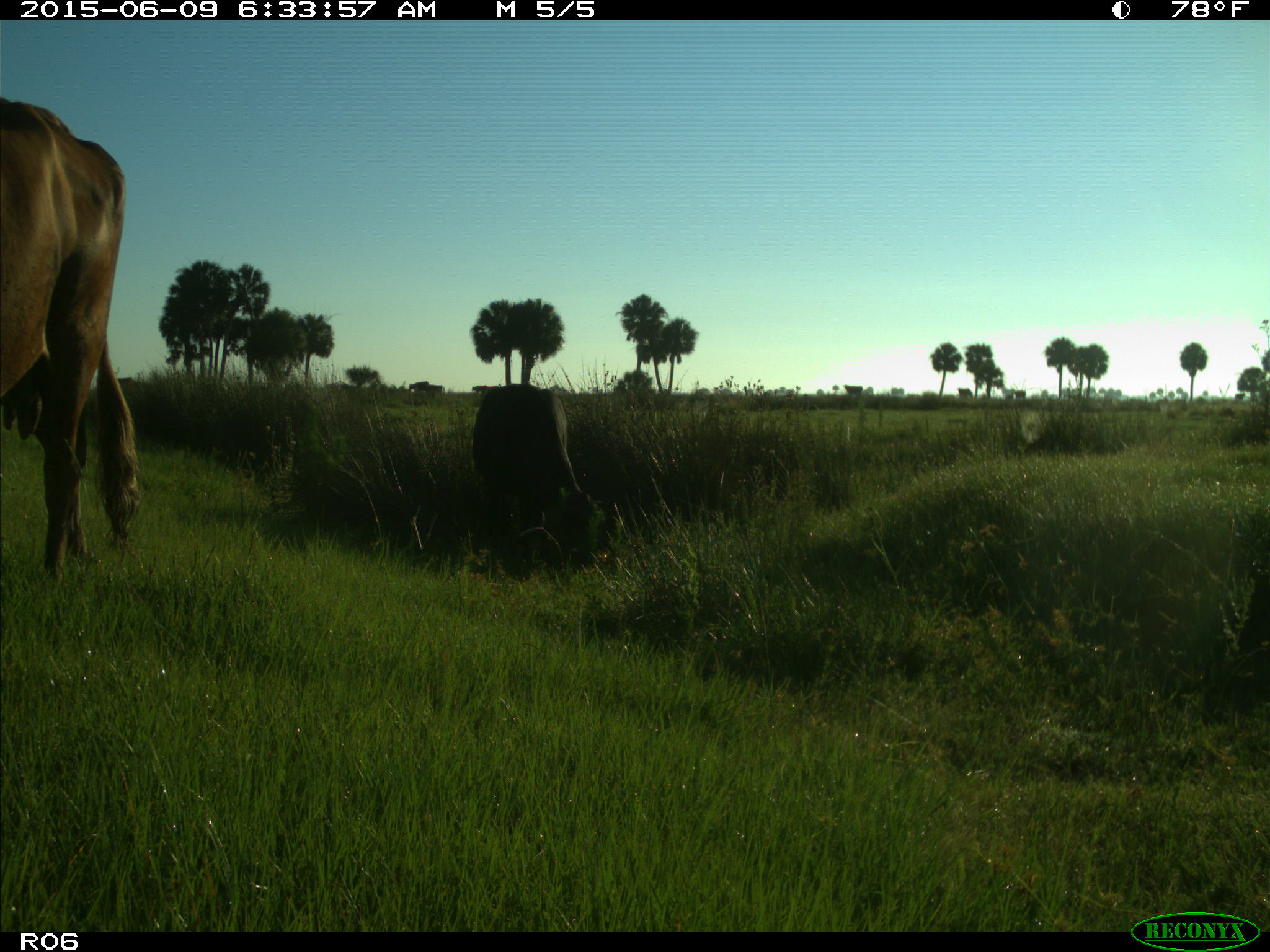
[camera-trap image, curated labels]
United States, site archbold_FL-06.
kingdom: Animalia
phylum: Chordata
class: Mammalia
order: Artiodactyla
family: Bovidae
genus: Bos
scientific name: Bos taurus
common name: domestic cow